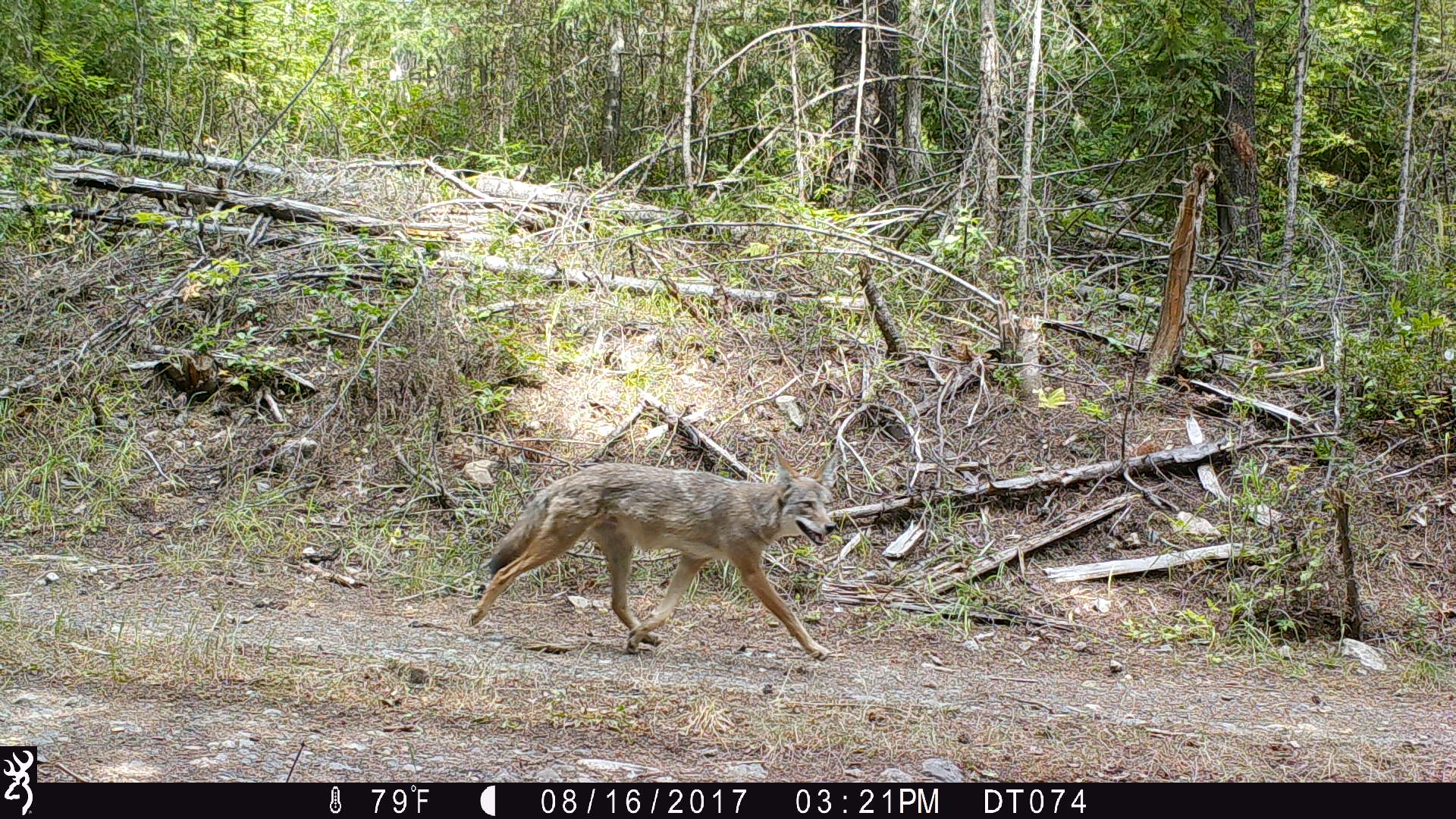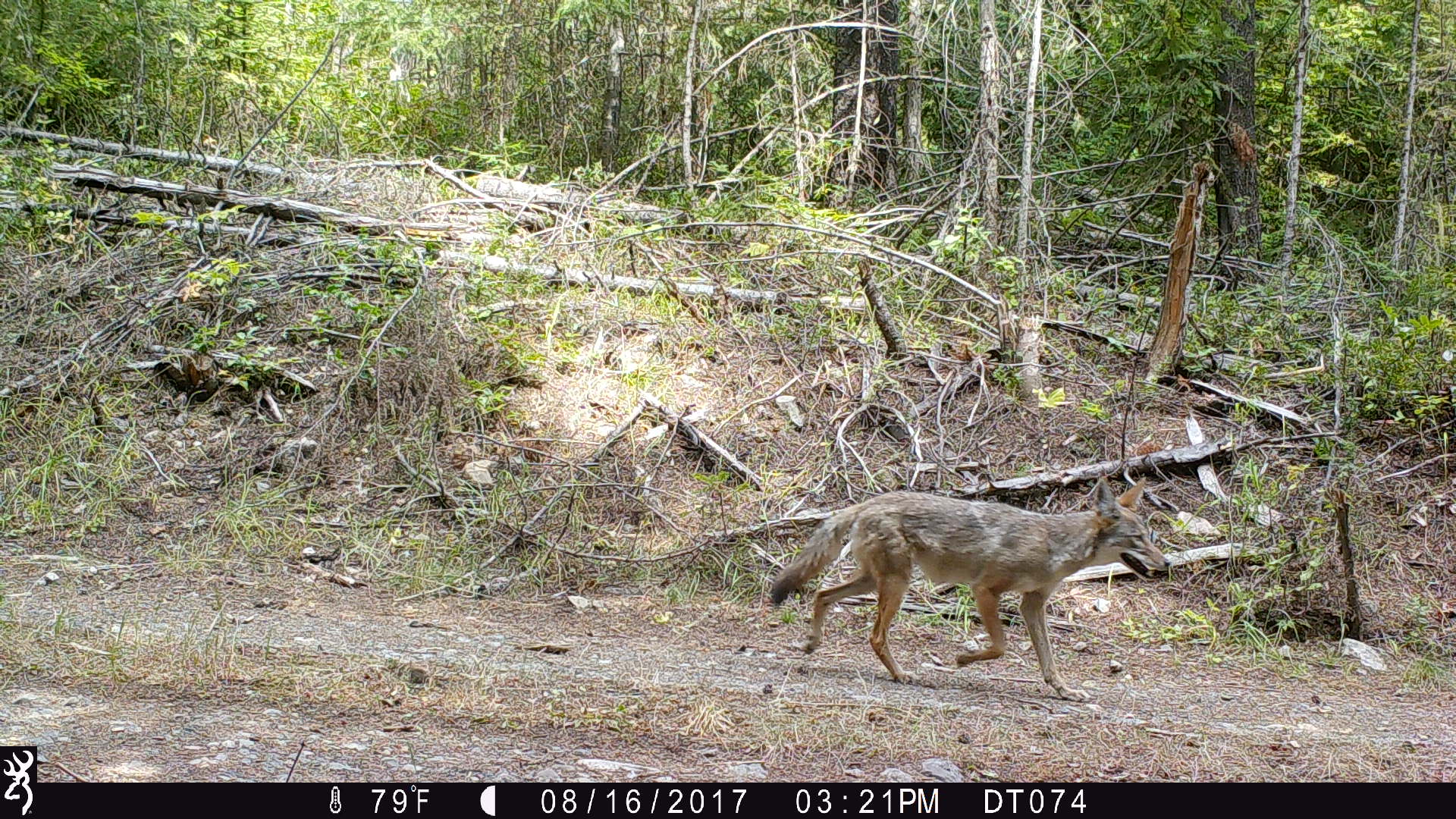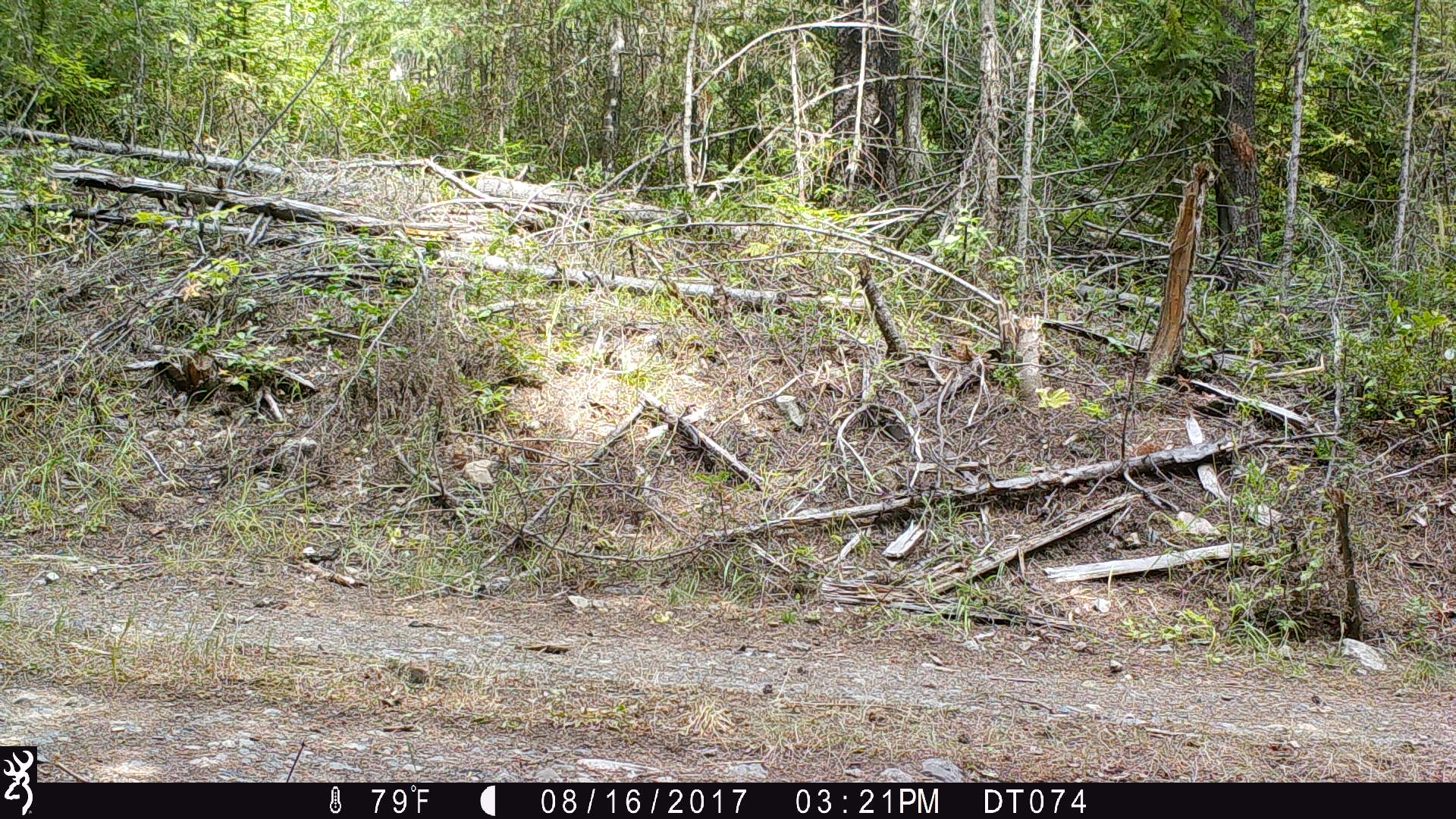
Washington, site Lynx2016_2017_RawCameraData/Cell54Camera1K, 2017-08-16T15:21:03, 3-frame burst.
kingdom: Animalia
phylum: Chordata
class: Mammalia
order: Carnivora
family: Canidae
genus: Canis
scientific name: Canis latrans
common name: coyote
Canis latrans (coyote). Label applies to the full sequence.